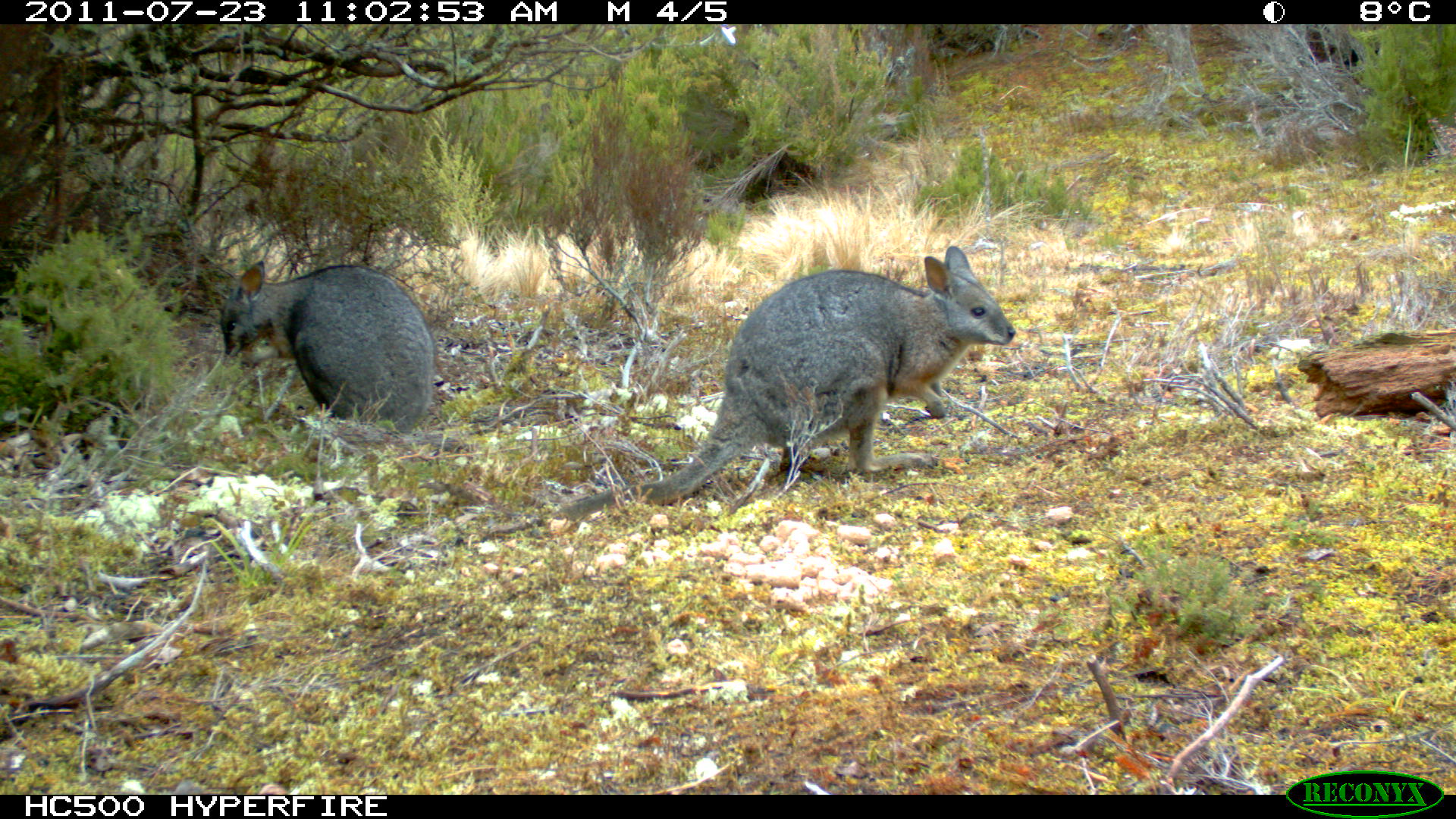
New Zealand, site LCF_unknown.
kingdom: Animalia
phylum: Chordata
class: Mammalia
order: Diprotodontia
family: Macropodidae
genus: Notamacropus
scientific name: Notamacropus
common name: wallaby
Wallaby (Notamacropus).